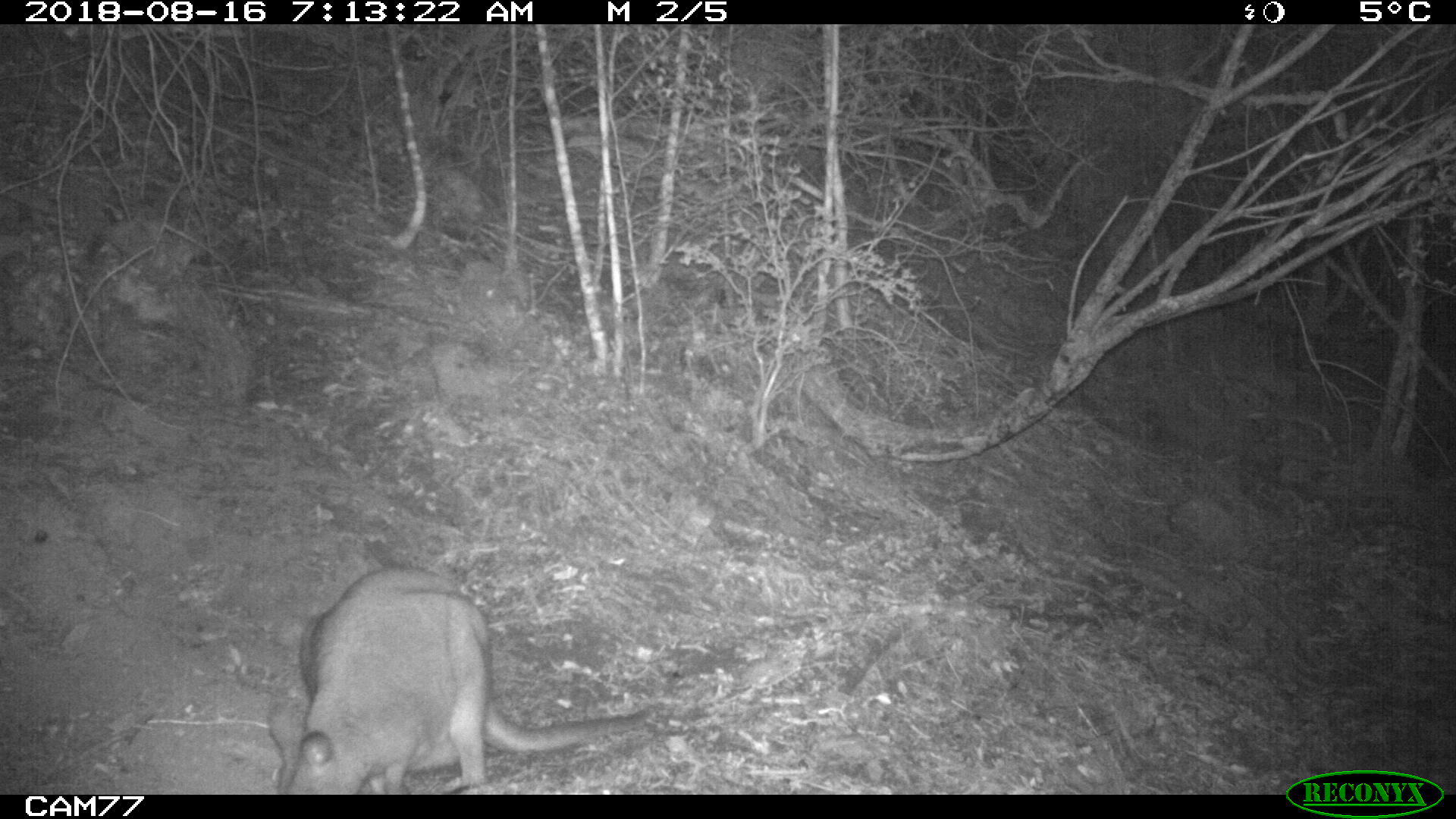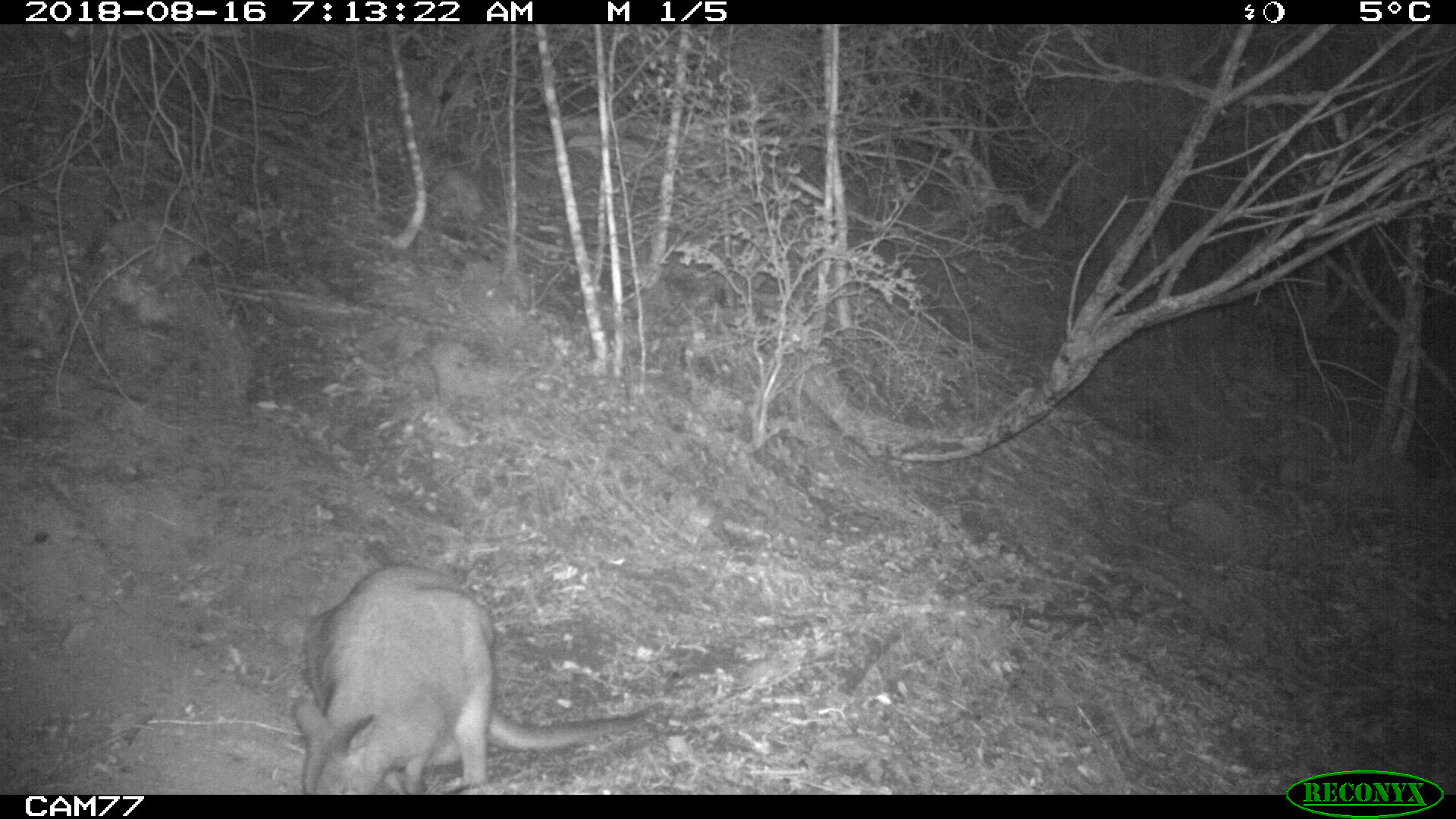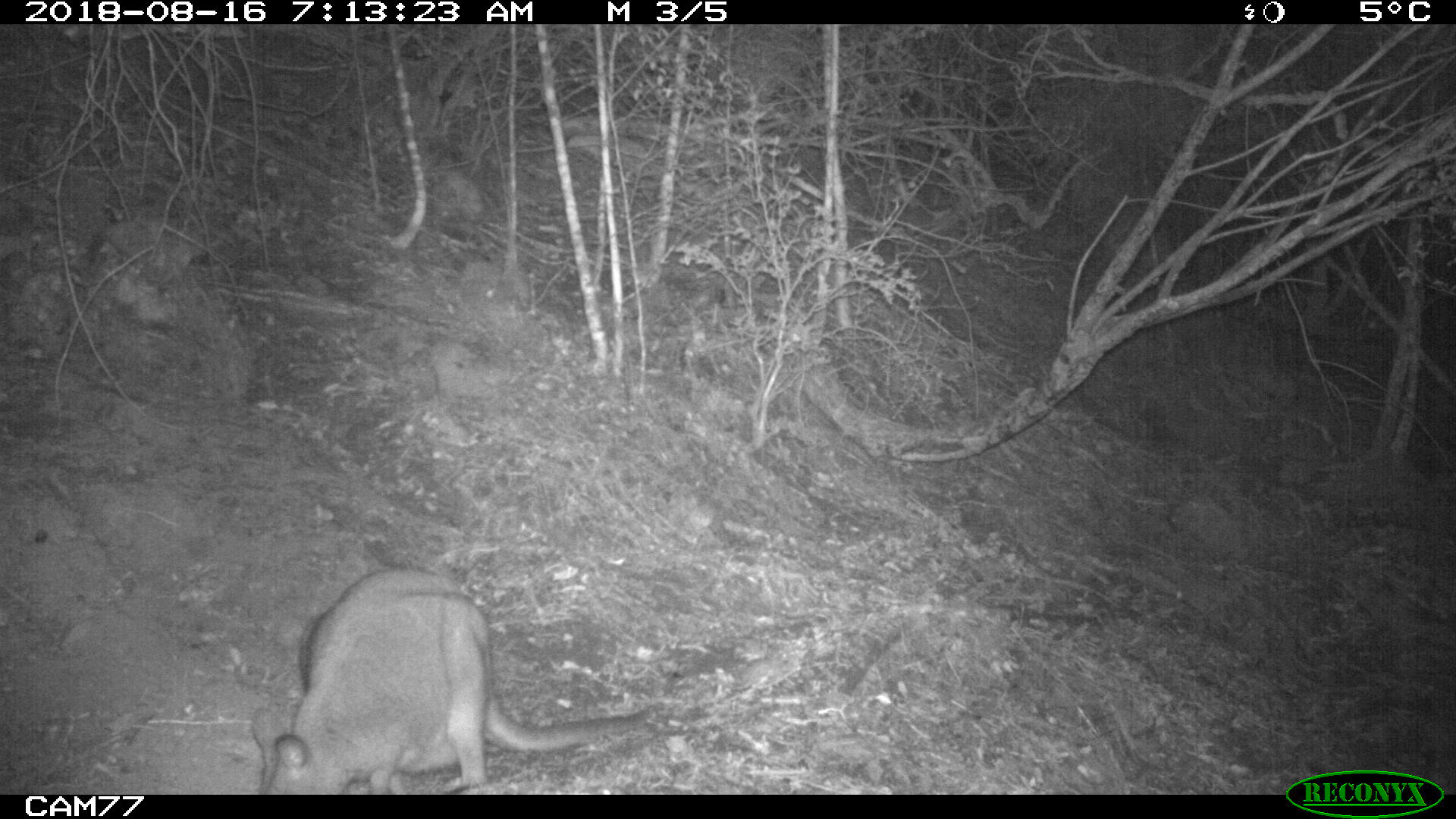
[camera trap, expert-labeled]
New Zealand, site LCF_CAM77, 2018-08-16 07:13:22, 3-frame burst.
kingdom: Animalia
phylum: Chordata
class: Mammalia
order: Diprotodontia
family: Macropodidae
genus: Notamacropus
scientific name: Notamacropus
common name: wallaby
Wallaby (Notamacropus).